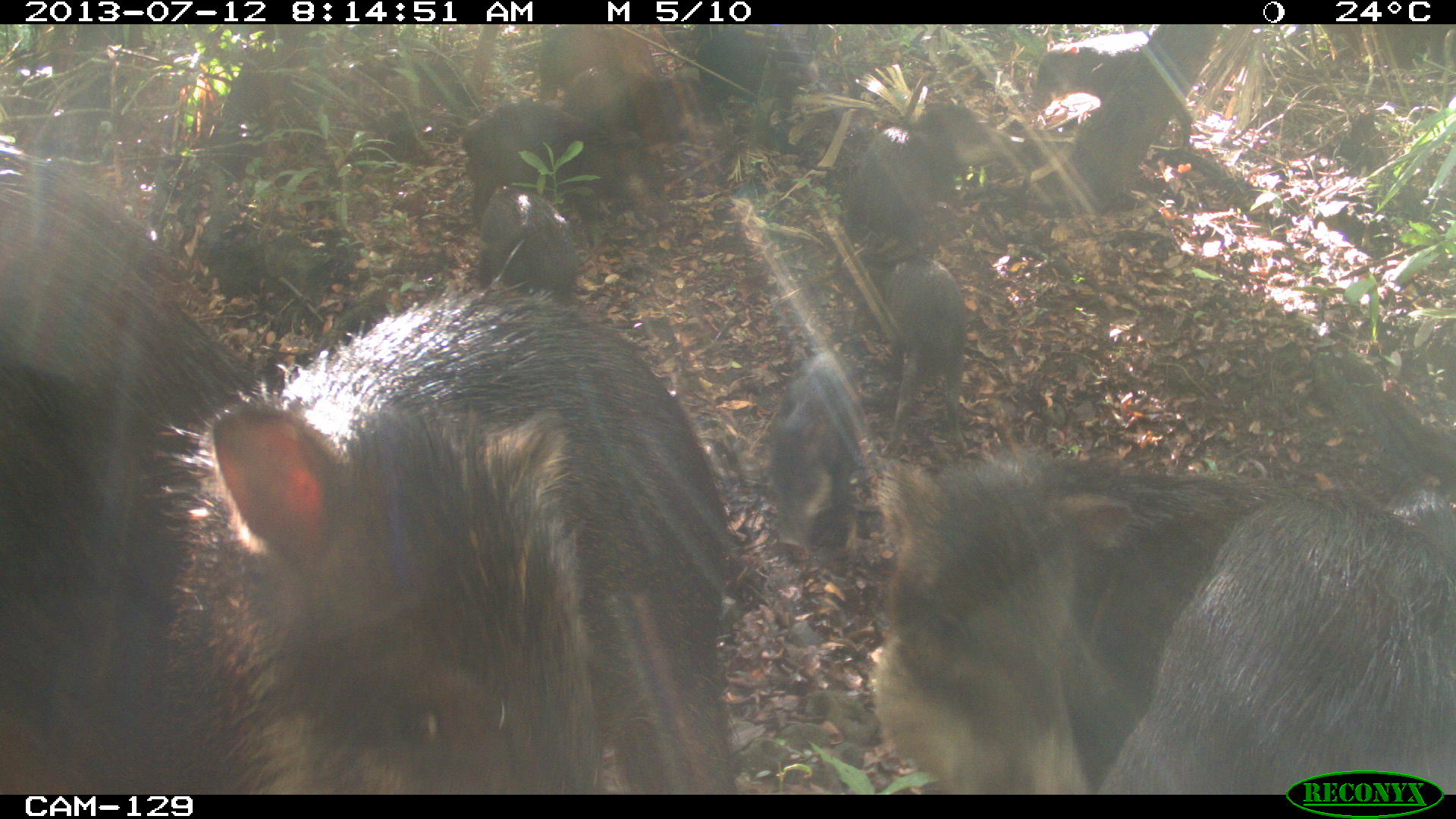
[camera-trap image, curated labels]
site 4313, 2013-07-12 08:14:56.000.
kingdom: Animalia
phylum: Chordata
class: Mammalia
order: Artiodactyla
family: Tayassuidae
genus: Tayassu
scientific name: Tayassu pecari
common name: white-lipped peccary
Tayassu pecari (white-lipped peccary), count 20.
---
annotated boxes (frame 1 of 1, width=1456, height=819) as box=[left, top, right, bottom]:
tayassu pecari: box=[156, 239, 742, 790]; box=[874, 453, 1452, 794]; box=[0, 140, 255, 795]; box=[1100, 485, 1456, 795]; box=[843, 102, 1051, 257]; box=[832, 248, 971, 453]; box=[999, 29, 1191, 147]; box=[460, 100, 633, 223]; box=[767, 350, 862, 562]; box=[694, 23, 819, 152]; box=[476, 184, 579, 303]; box=[558, 65, 696, 145]; box=[526, 23, 654, 93]